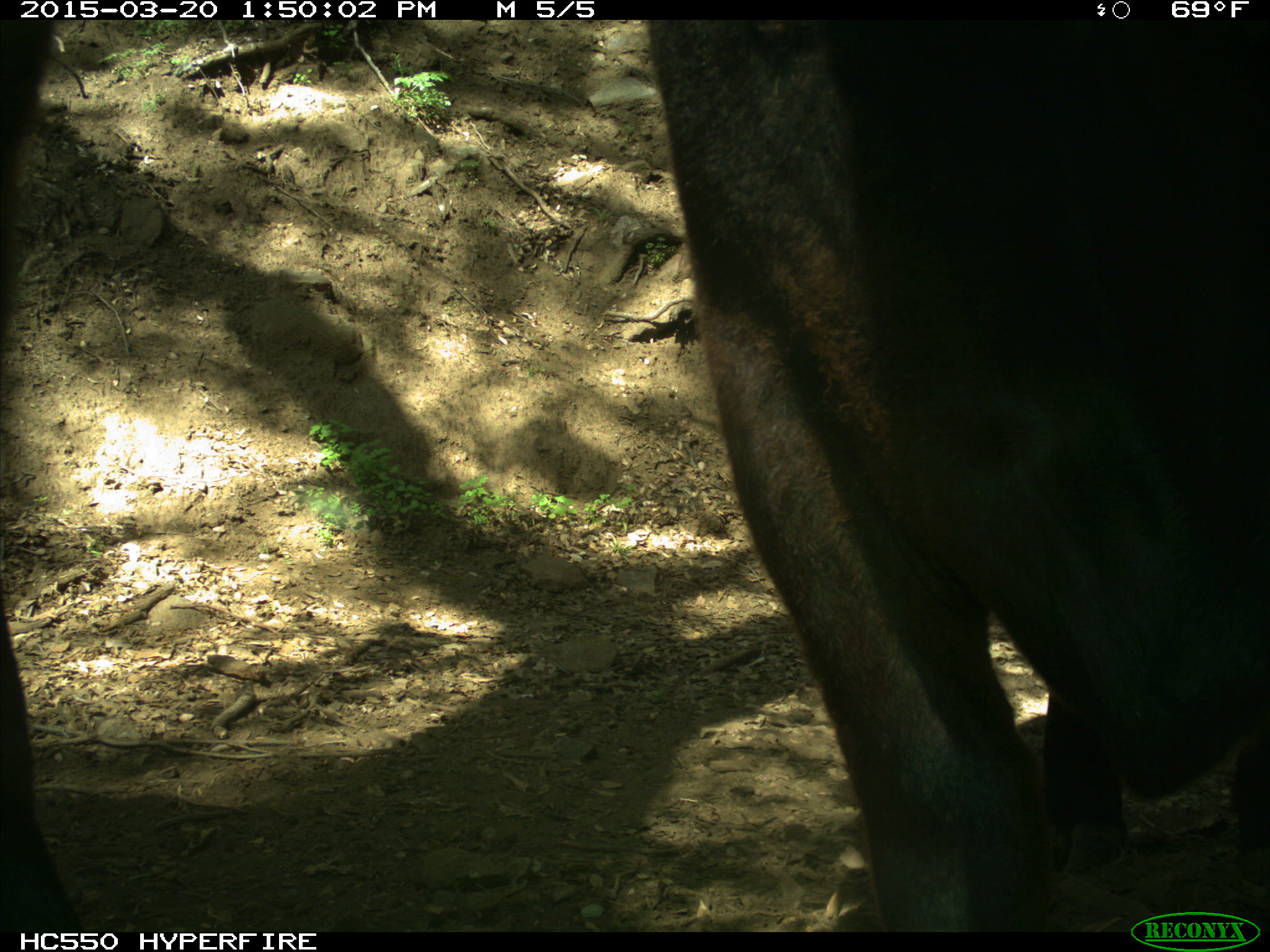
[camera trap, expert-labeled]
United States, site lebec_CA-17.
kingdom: Animalia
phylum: Chordata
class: Mammalia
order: Artiodactyla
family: Bovidae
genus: Bos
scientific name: Bos taurus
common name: domestic cow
Bos taurus (domestic cow).